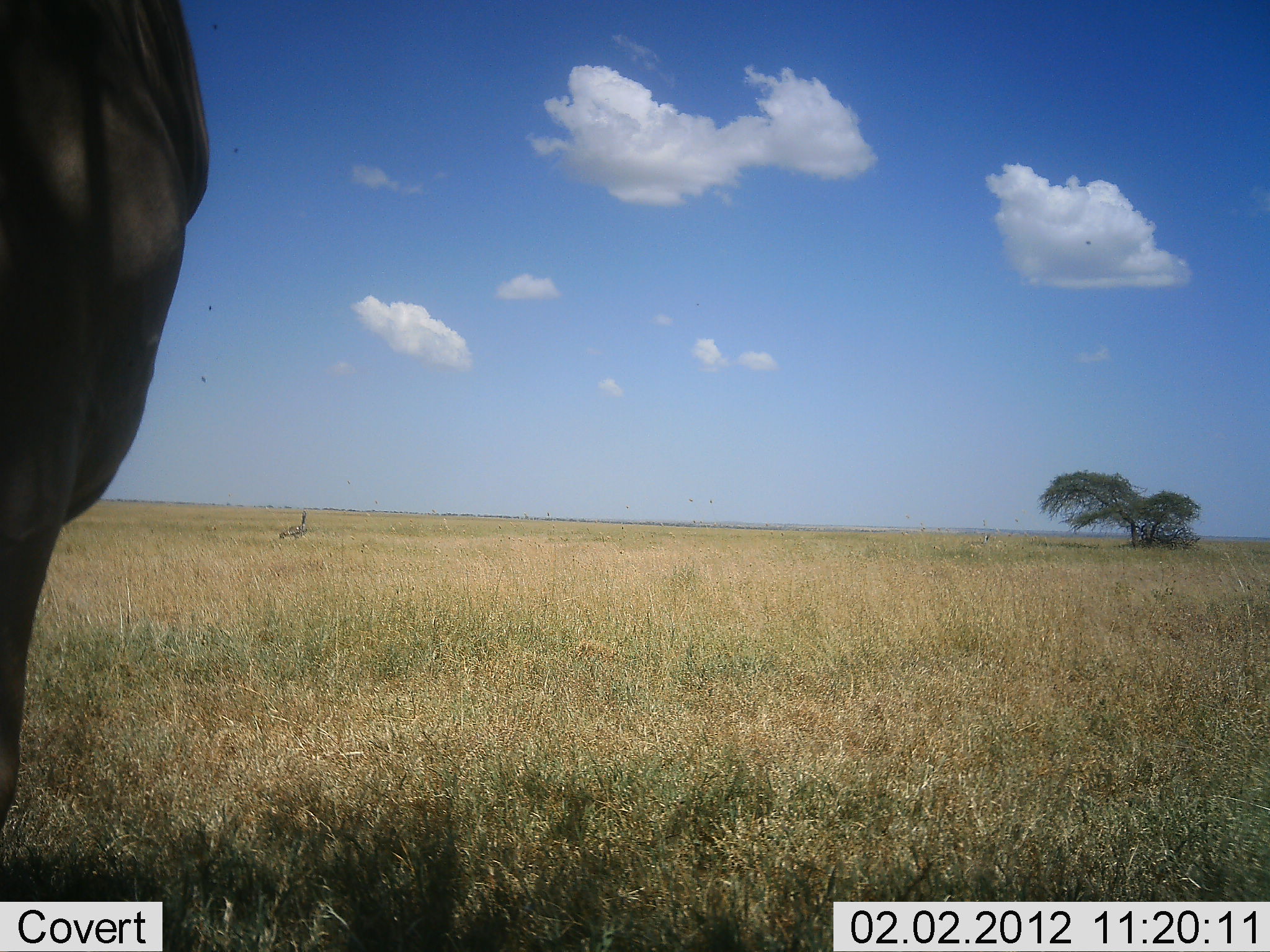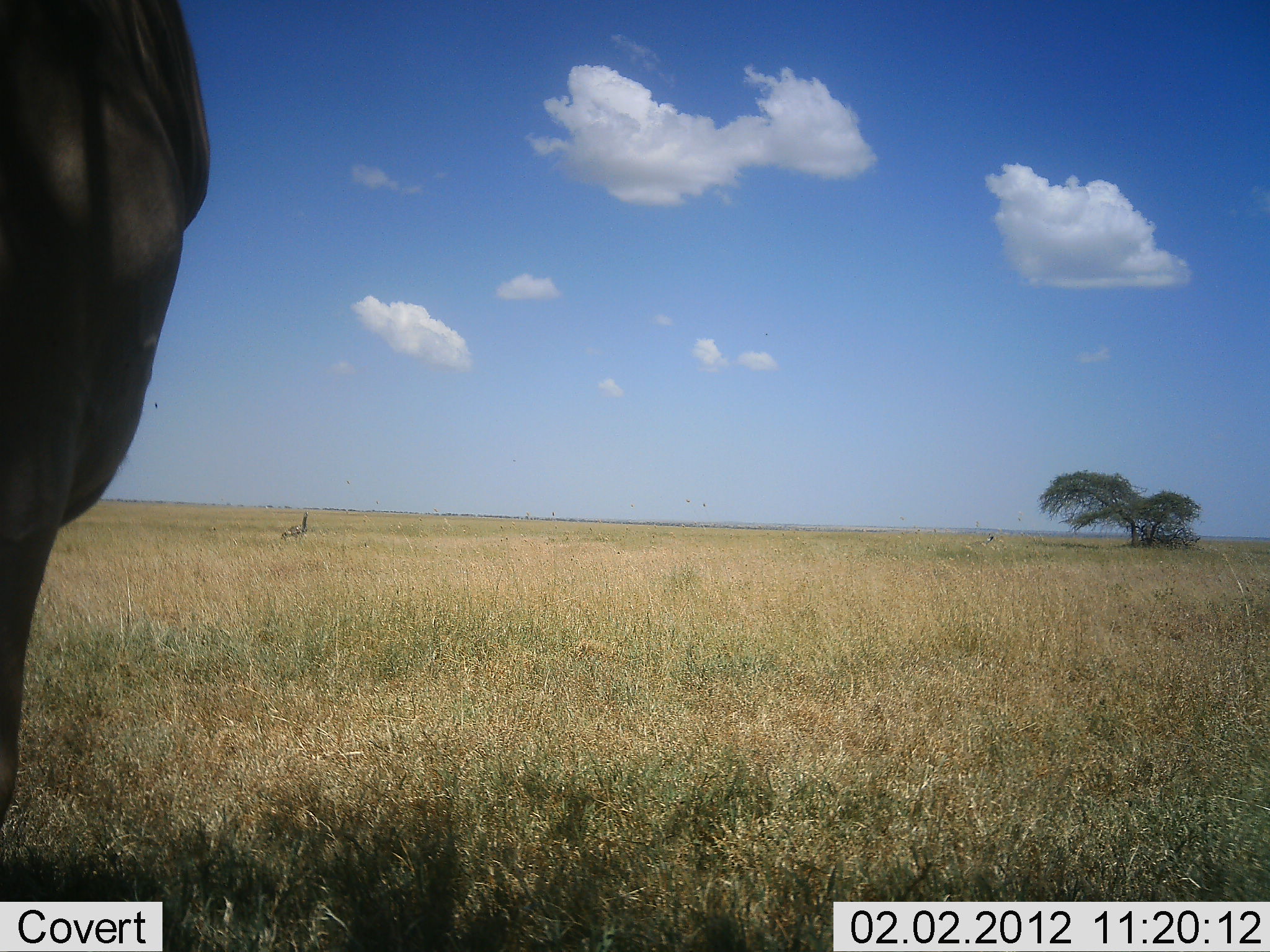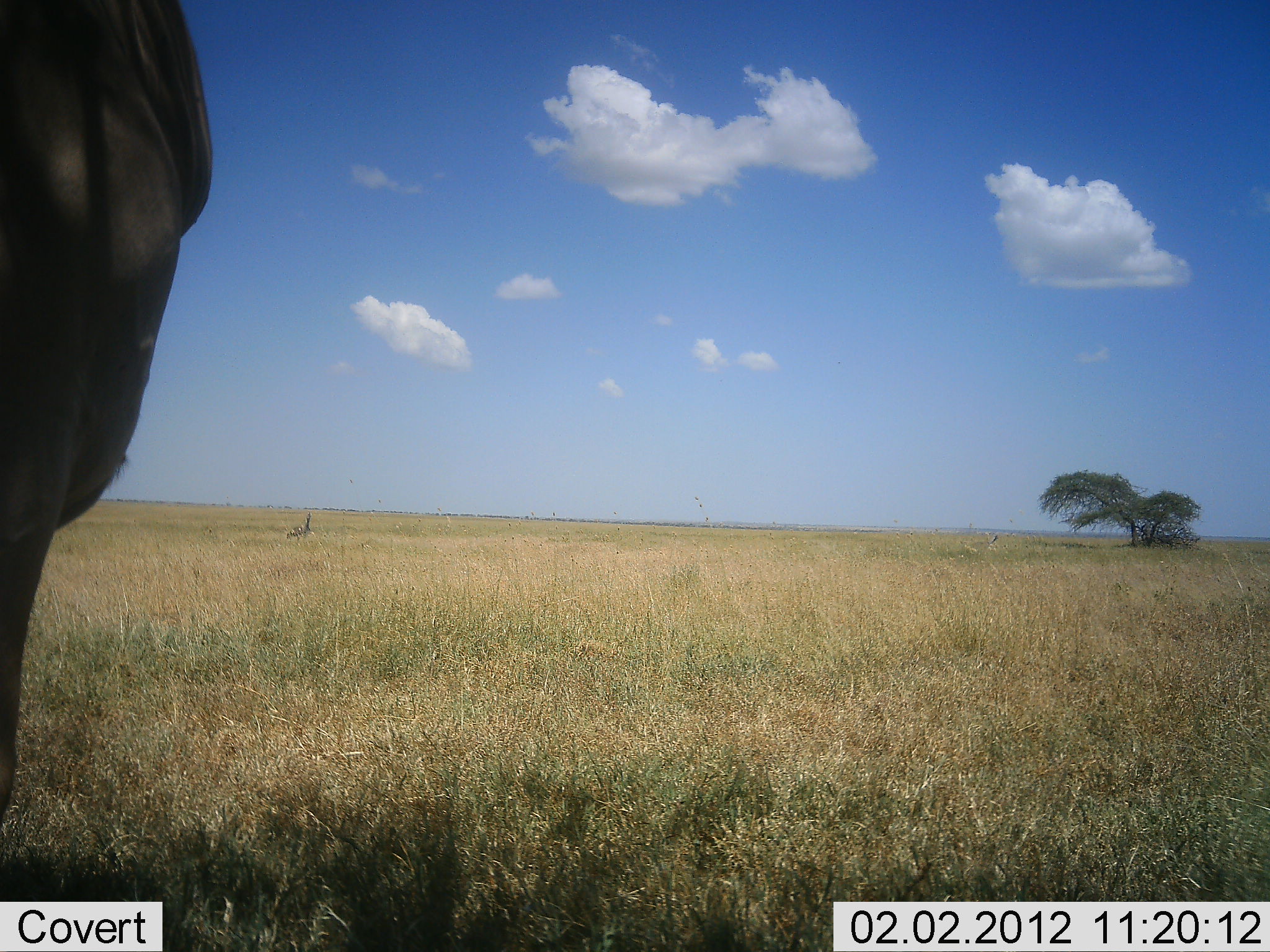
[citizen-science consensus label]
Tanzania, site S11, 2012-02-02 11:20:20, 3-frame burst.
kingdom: Animalia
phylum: Chordata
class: Mammalia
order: Artiodactyla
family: Bovidae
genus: Alcelaphus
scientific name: Alcelaphus buselaphus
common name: hartebeest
Hartebeest (Alcelaphus buselaphus), count 1. Behavior (volunteer vote fractions): standing 100%, resting 0%, moving 0%, interacting 0%. Young present (vote fraction): 0%. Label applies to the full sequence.